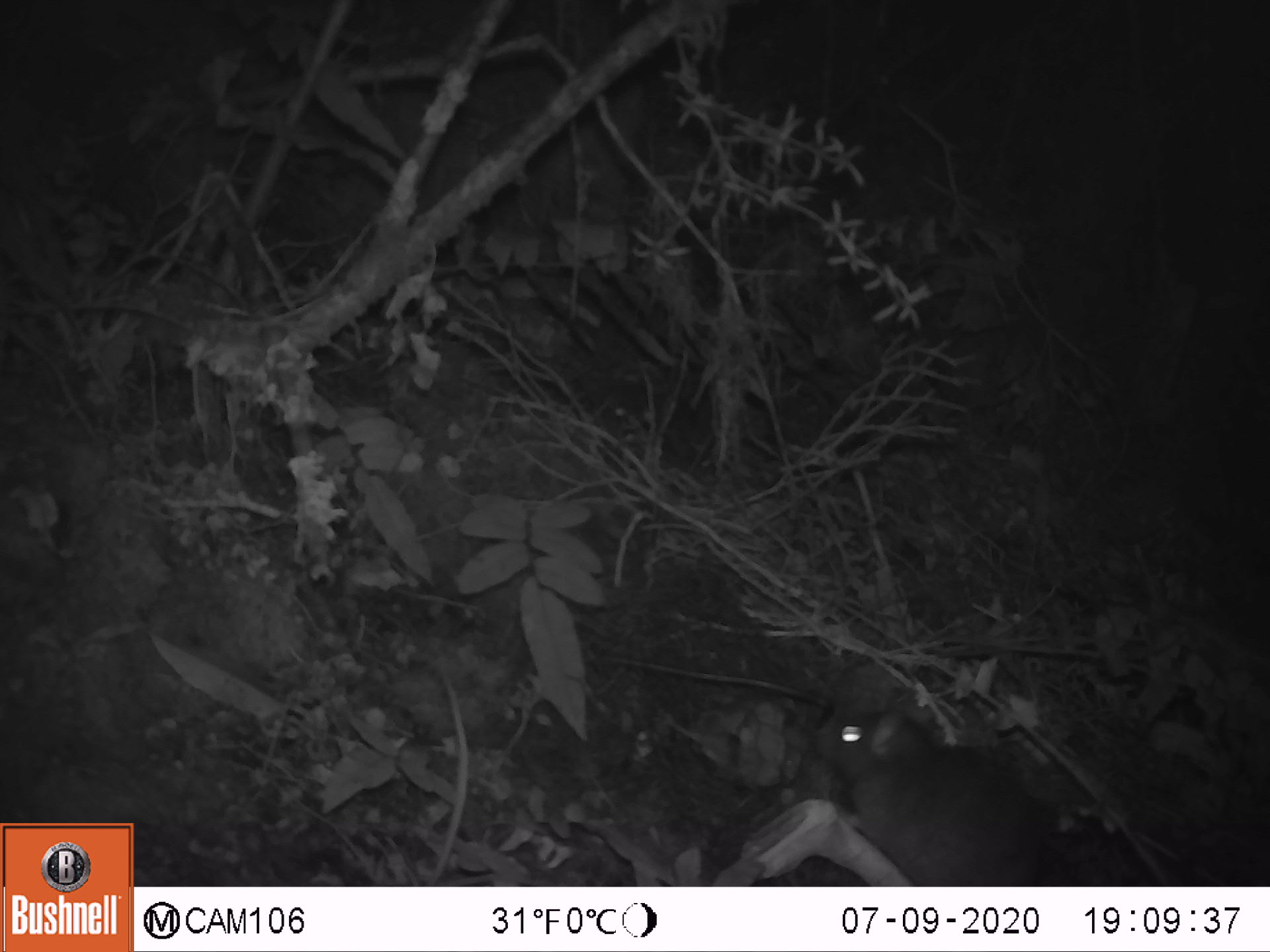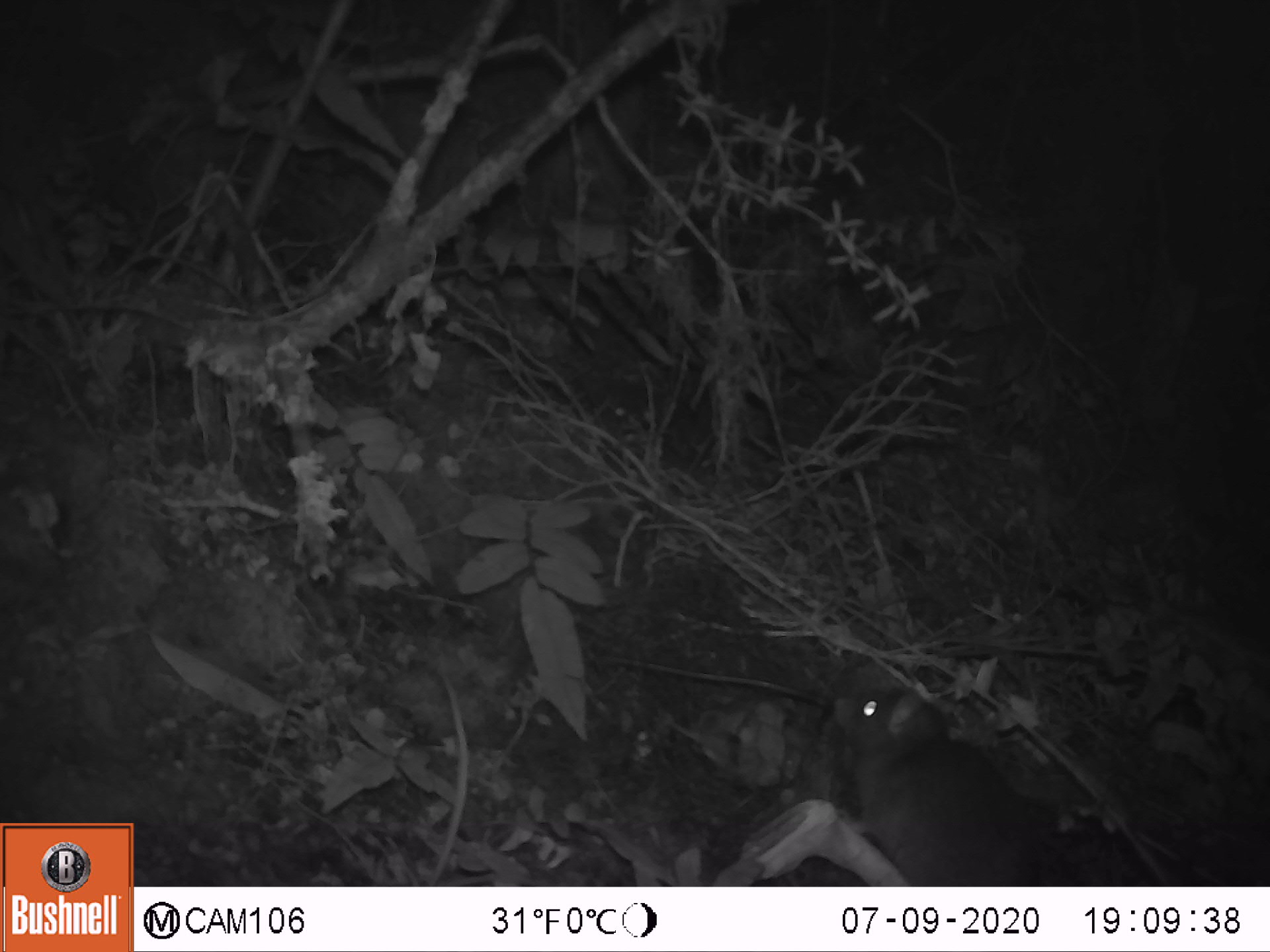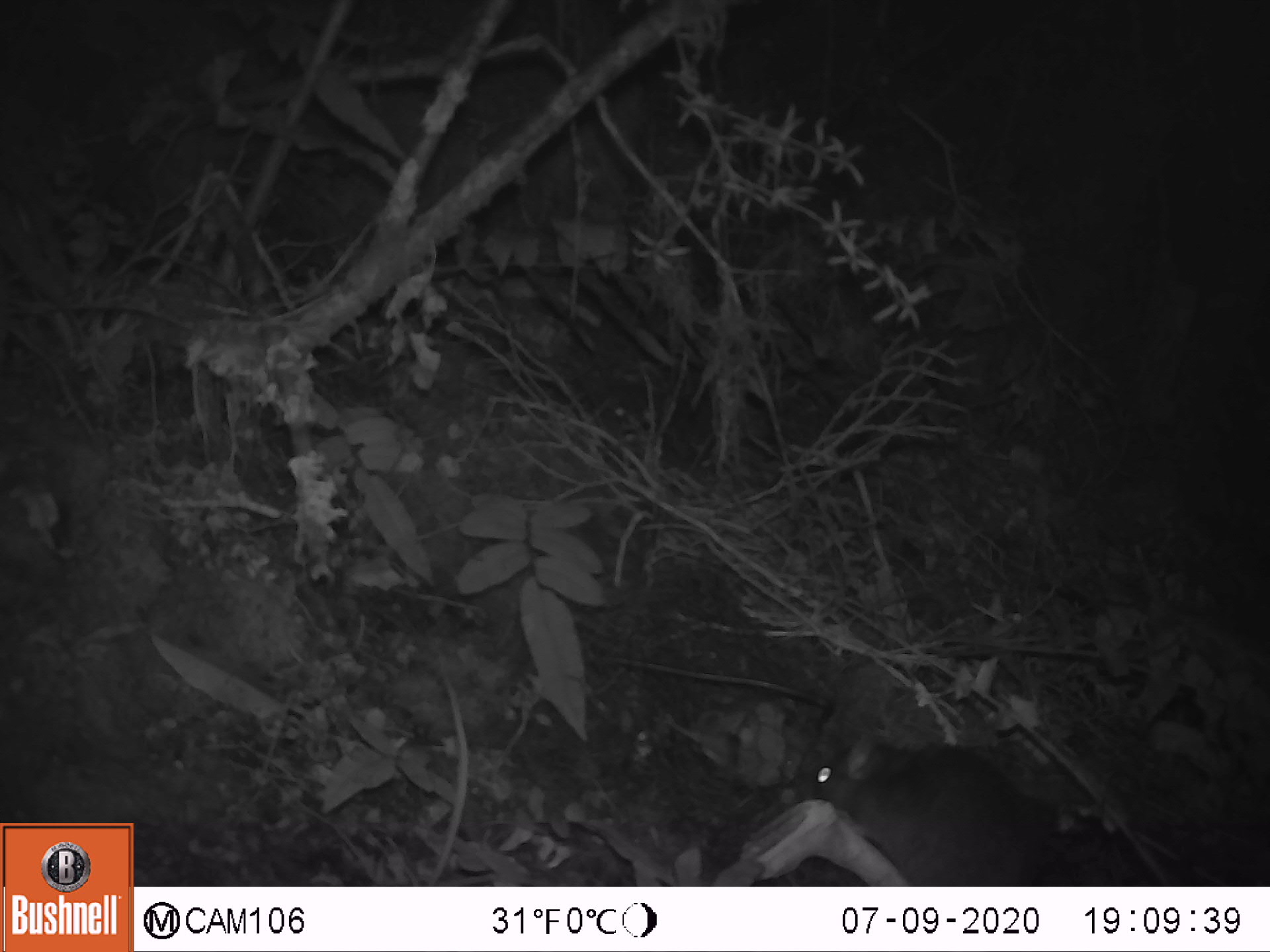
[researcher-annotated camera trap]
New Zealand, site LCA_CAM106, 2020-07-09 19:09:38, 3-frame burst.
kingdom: Animalia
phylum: Chordata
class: Mammalia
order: Rodentia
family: Muridae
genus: Rattus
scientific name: Rattus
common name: rat